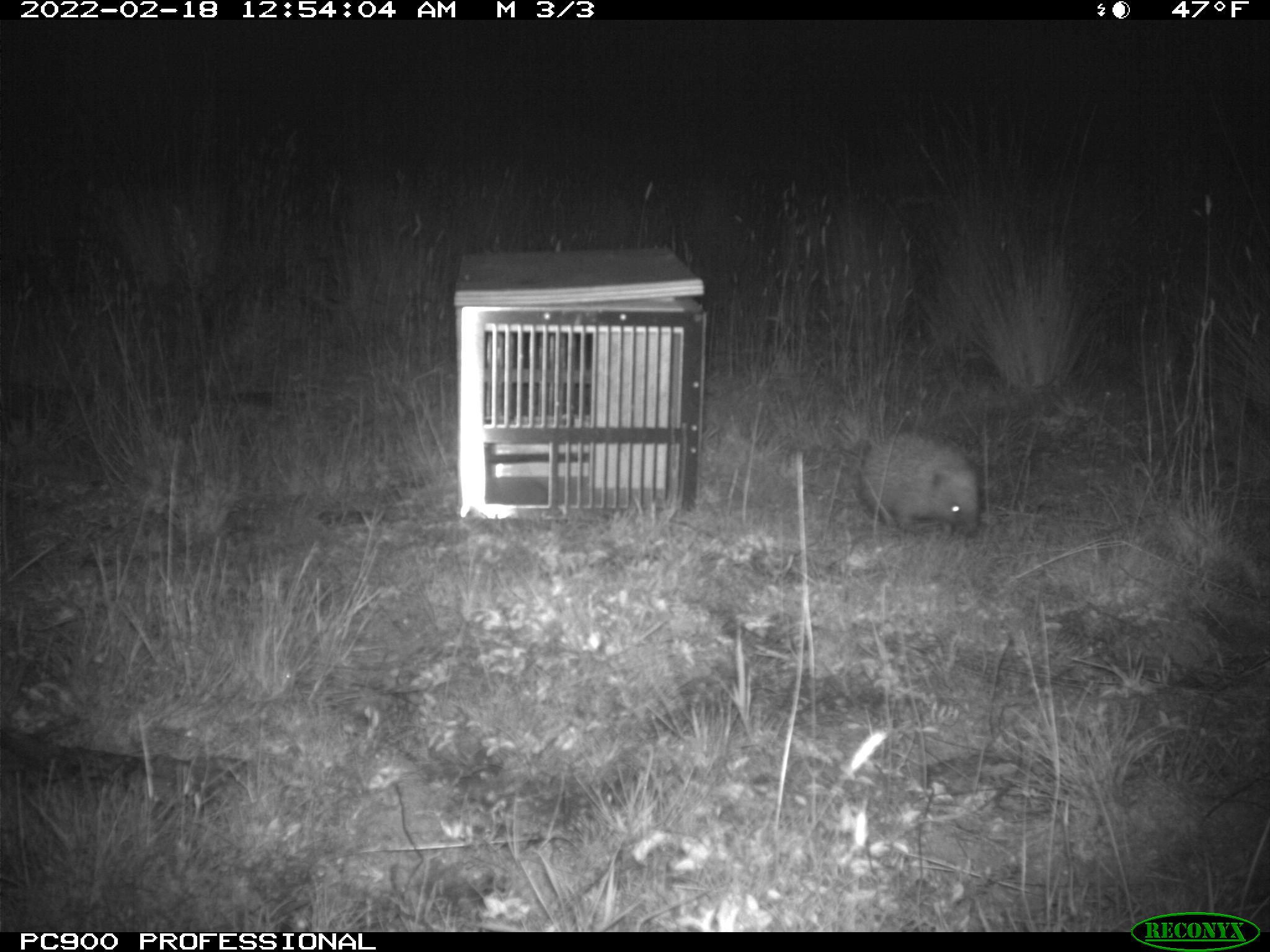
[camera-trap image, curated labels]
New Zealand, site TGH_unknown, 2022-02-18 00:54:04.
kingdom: Animalia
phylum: Chordata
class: Mammalia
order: Eulipotyphla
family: Erinaceidae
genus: Erinaceus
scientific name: Erinaceus europaeus europaeus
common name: european hedgehog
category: hedgehog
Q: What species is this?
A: Hedgehog (european hedgehog) (Erinaceus europaeus europaeus).